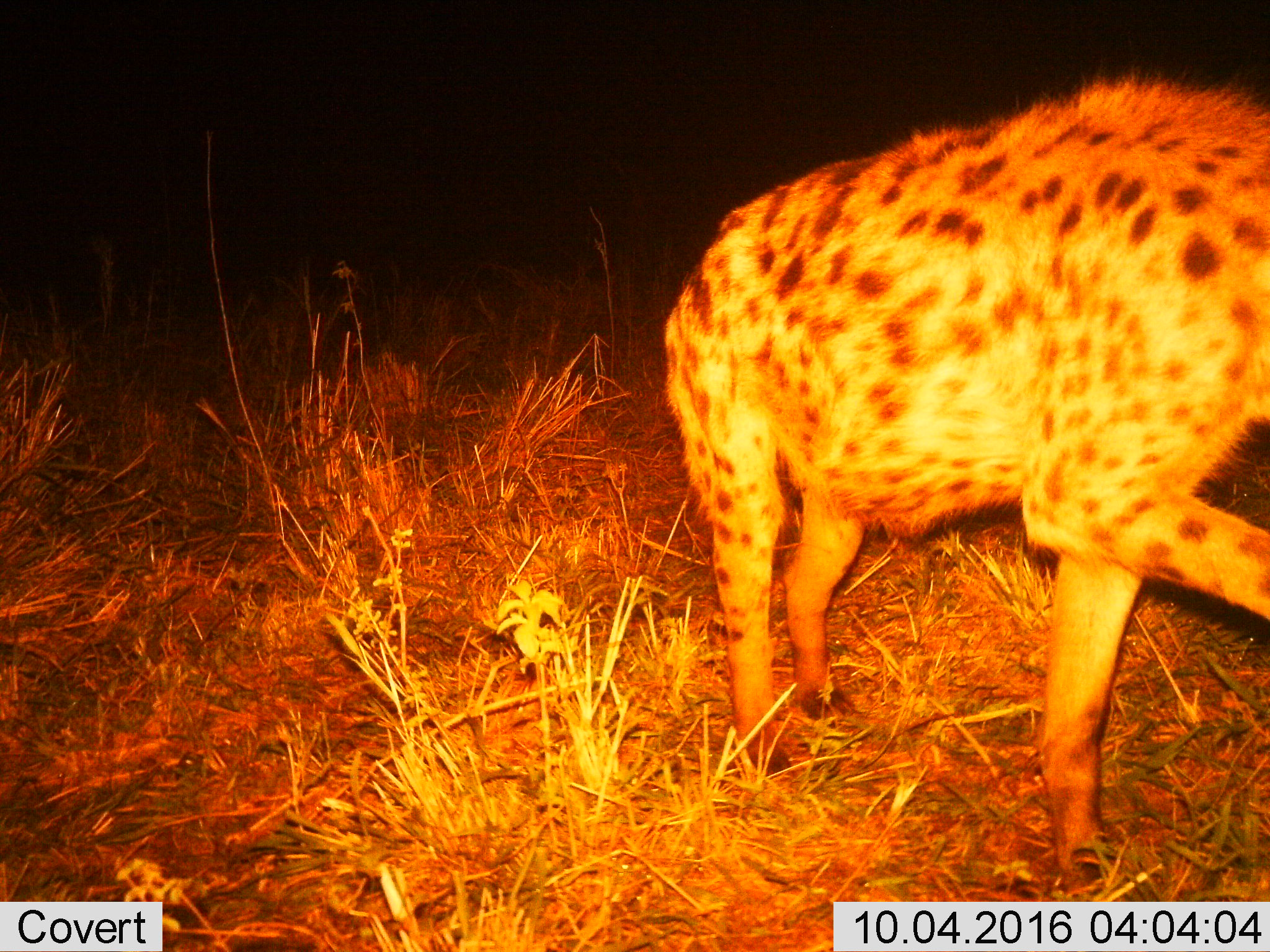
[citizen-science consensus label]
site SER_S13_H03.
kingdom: Animalia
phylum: Chordata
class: Mammalia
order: Carnivora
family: Hyaenidae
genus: Crocuta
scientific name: Crocuta crocuta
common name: spotted hyena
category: hyenaspotted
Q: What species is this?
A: Hyenaspotted (spotted hyena) (Crocuta crocuta).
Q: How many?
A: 1.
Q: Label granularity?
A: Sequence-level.